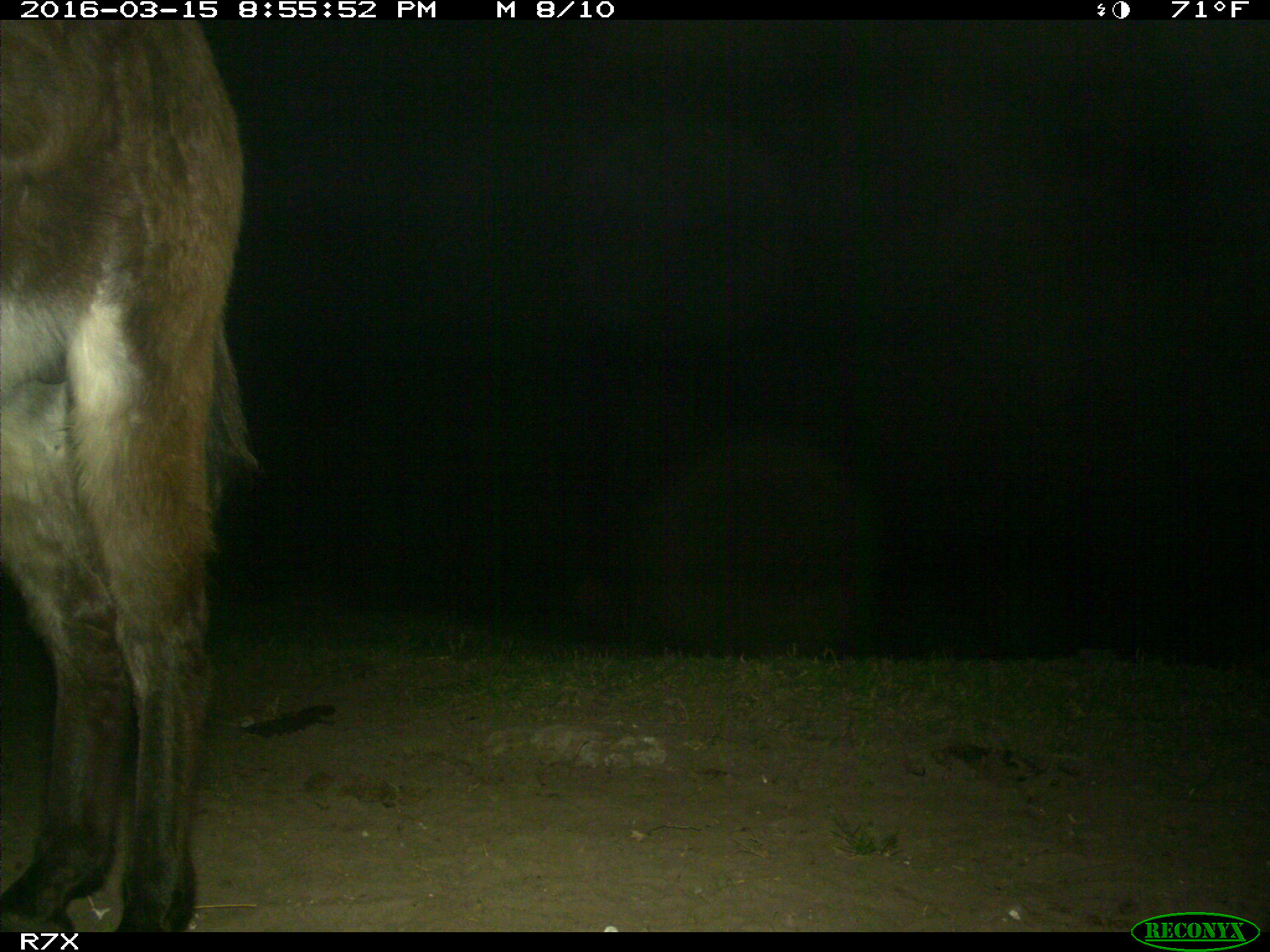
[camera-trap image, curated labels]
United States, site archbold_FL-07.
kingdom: Animalia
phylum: Chordata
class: Mammalia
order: Perissodactyla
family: Equidae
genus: Equus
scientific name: Equus africanus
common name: african wild ass